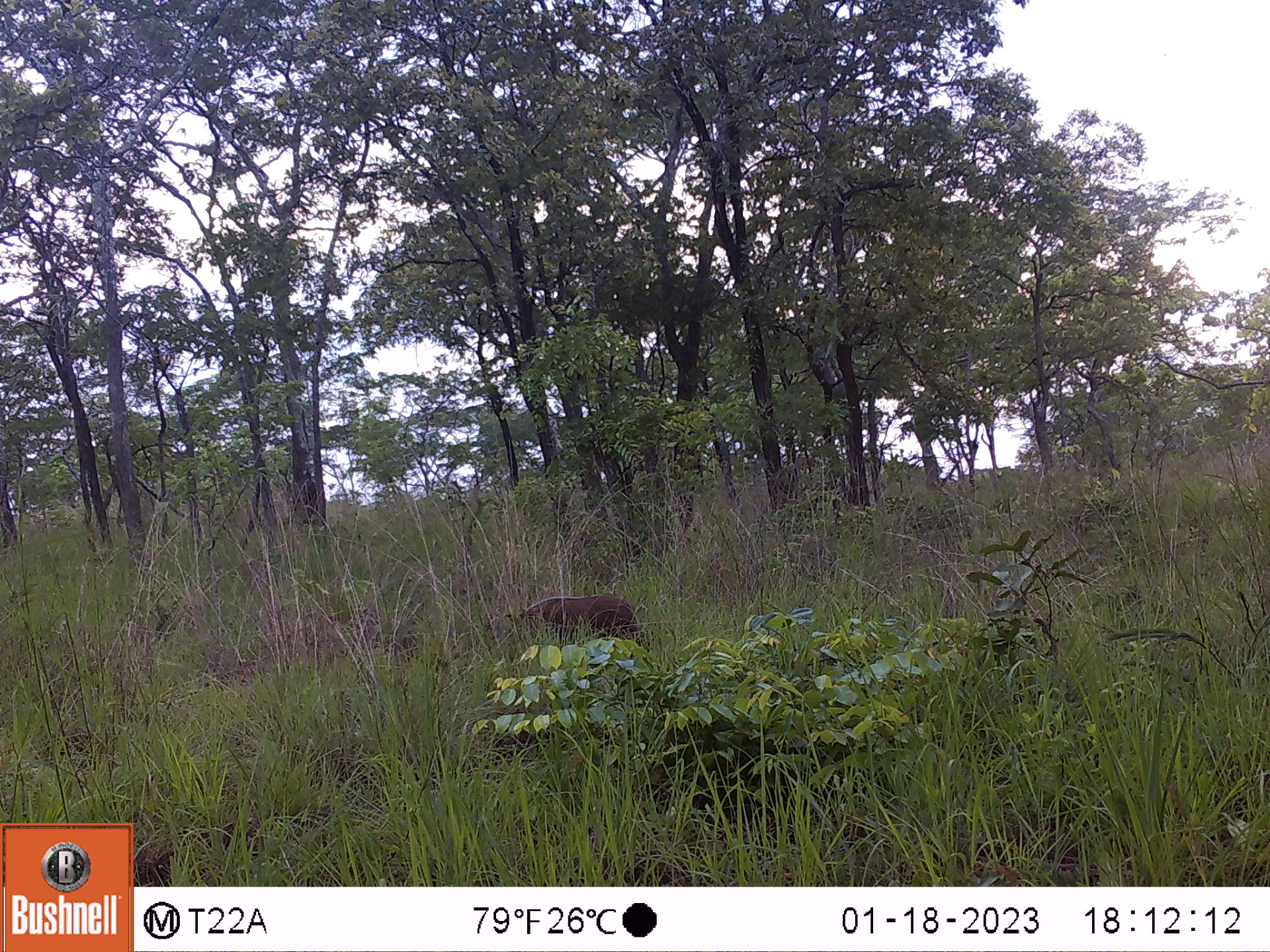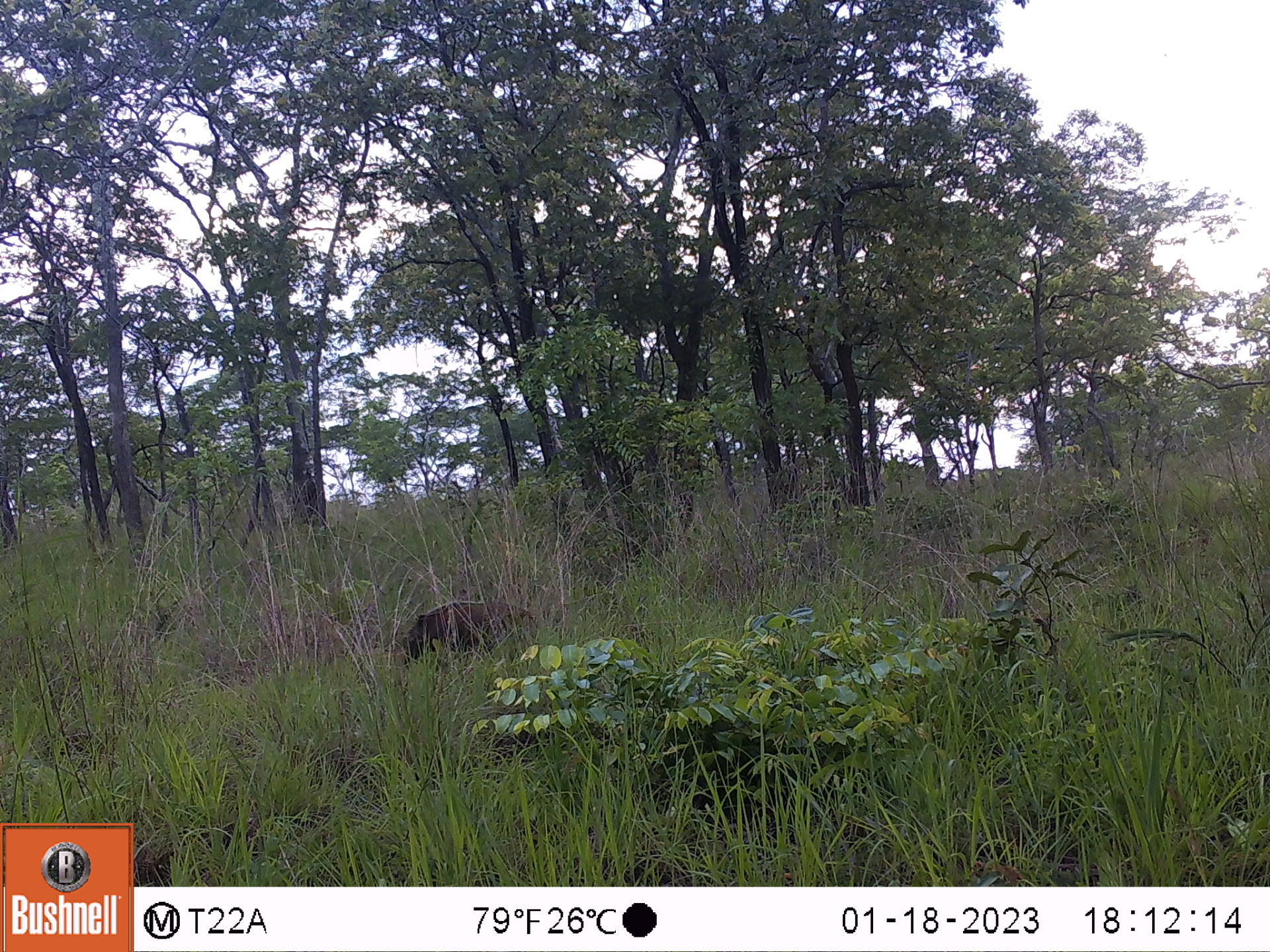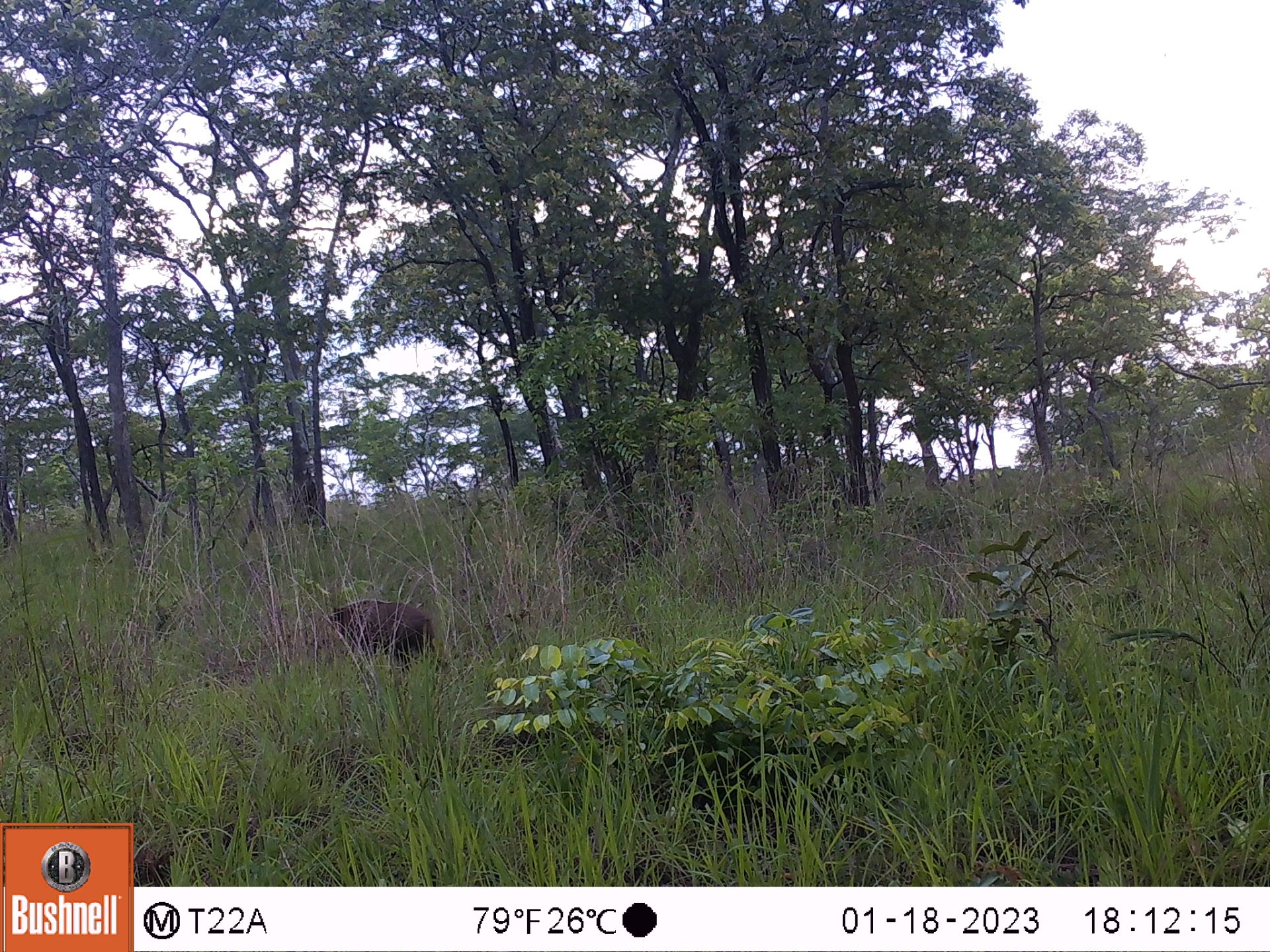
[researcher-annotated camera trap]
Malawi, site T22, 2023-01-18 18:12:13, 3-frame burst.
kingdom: Animalia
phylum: Chordata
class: Mammalia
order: Artiodactyla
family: Suidae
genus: Potamochoerus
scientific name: Potamochoerus larvatus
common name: bushpig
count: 1